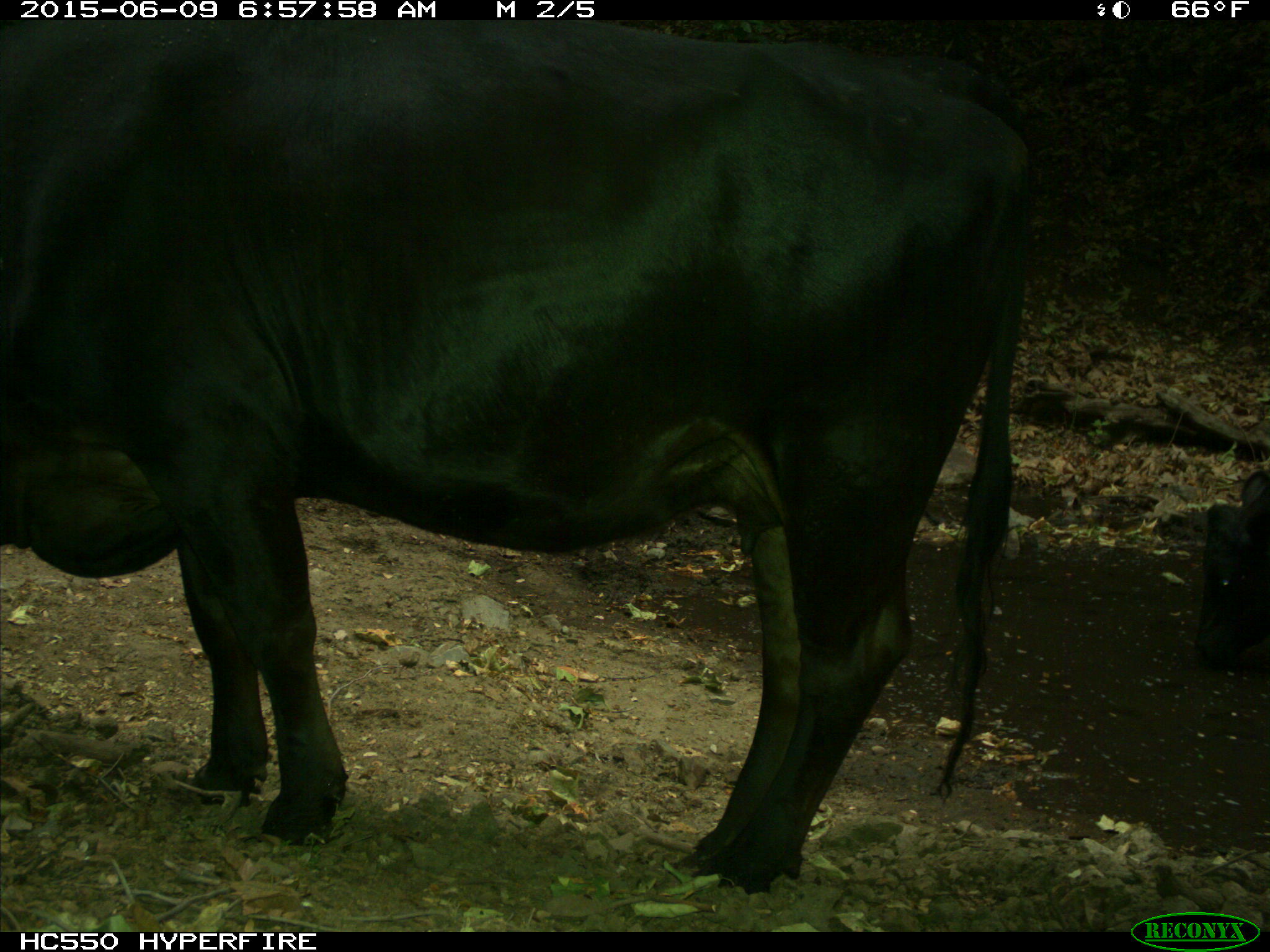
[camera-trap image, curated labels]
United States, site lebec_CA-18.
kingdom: Animalia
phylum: Chordata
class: Mammalia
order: Artiodactyla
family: Bovidae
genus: Bos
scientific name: Bos taurus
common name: domestic cow